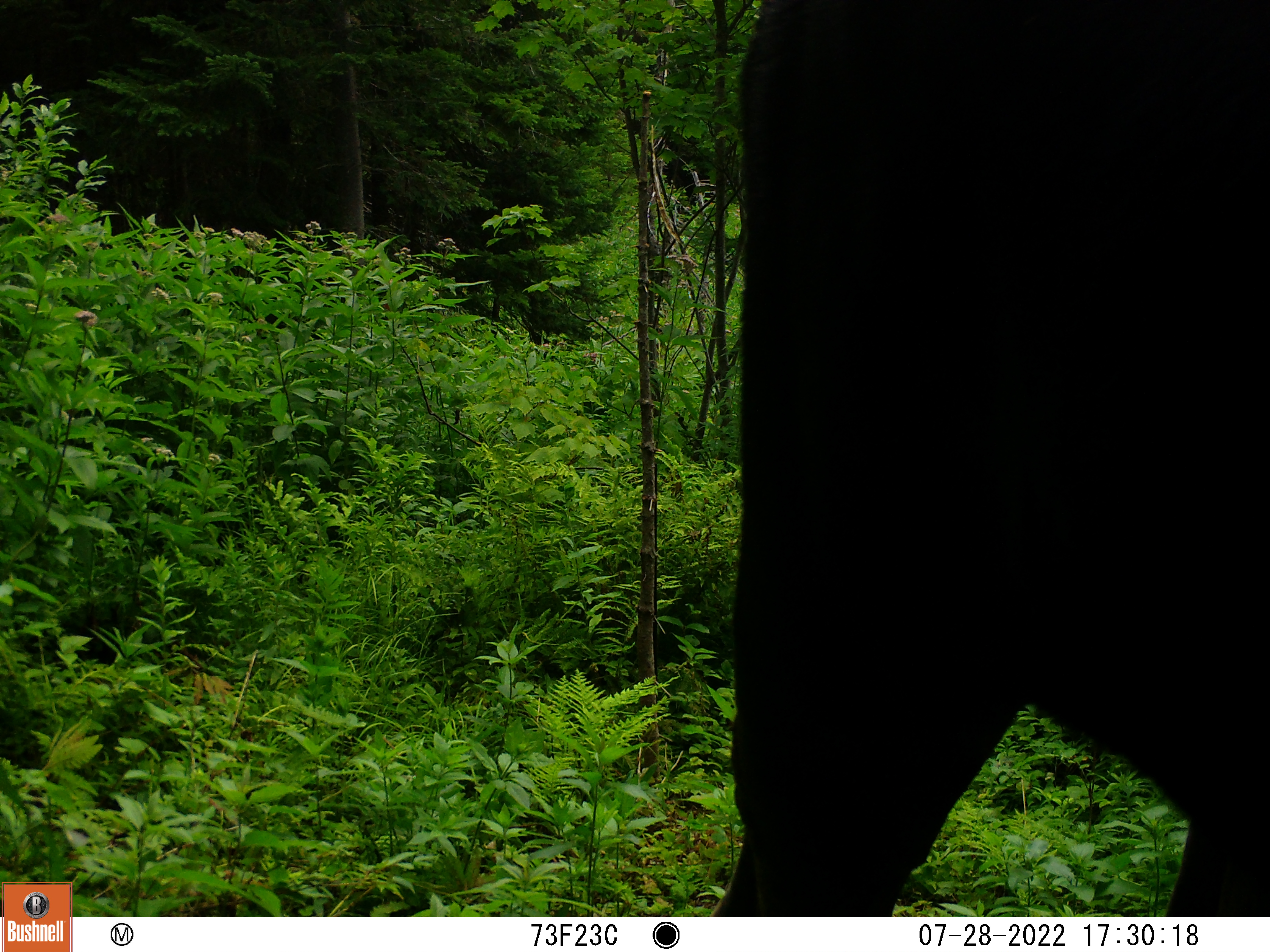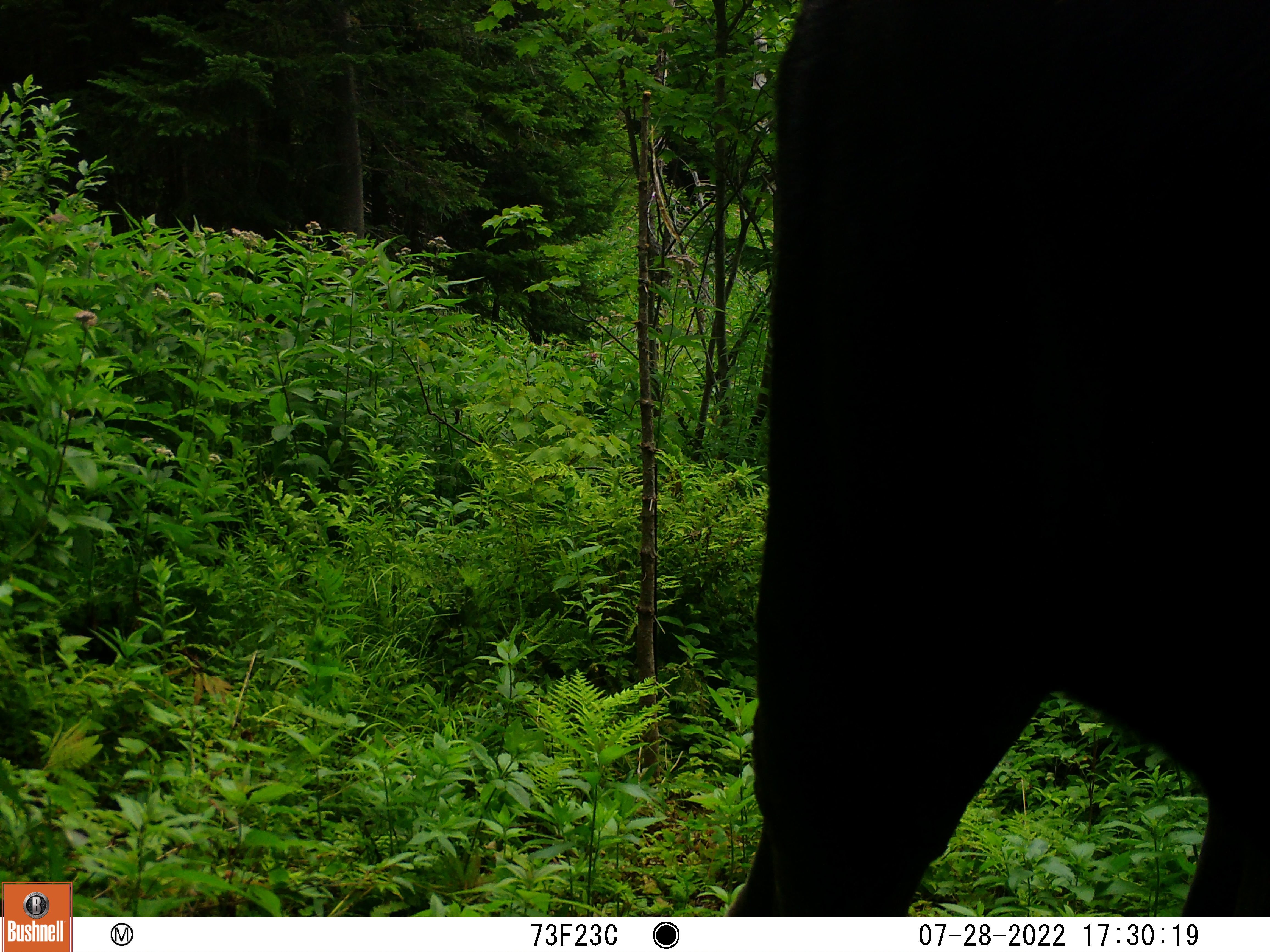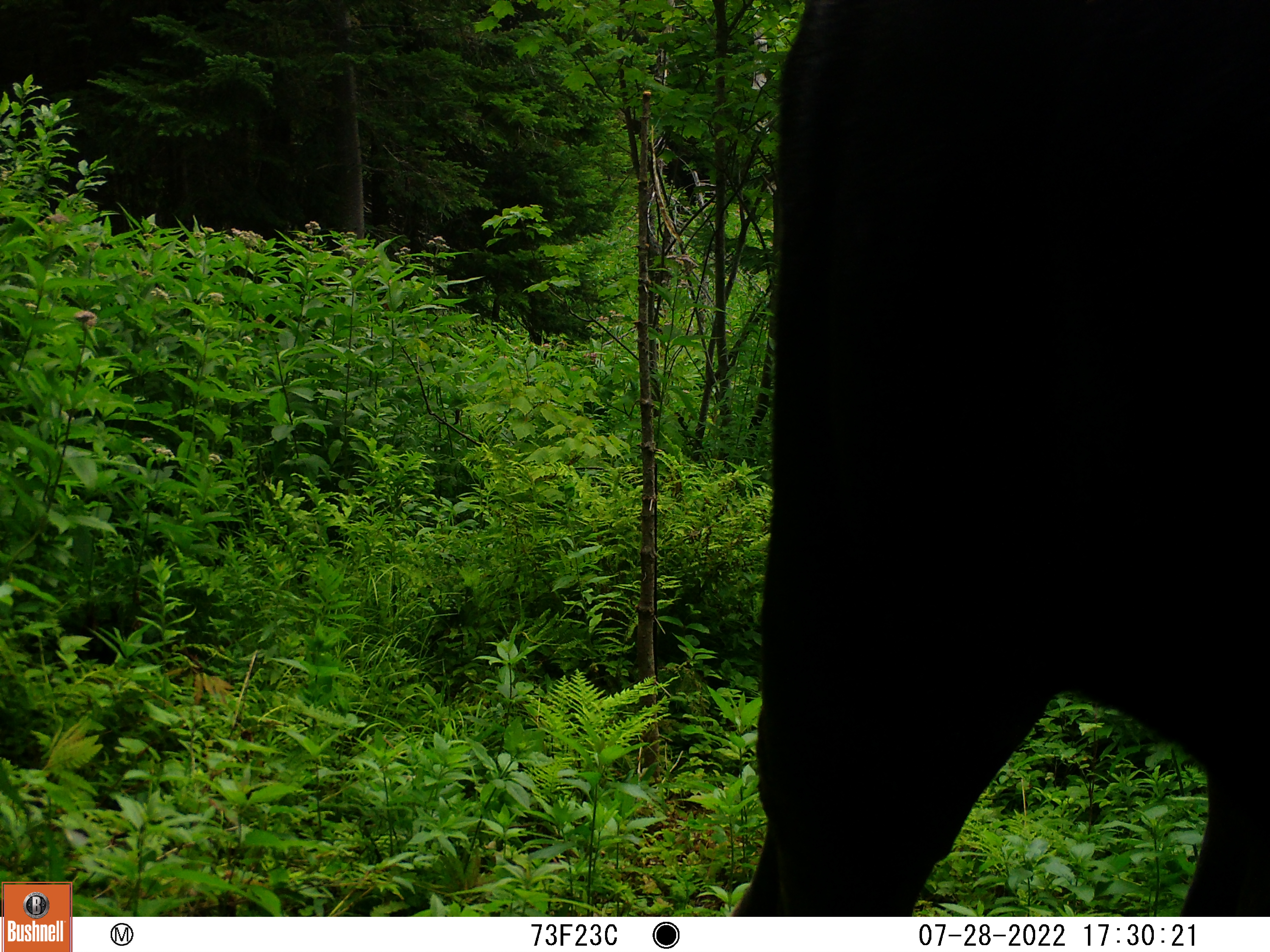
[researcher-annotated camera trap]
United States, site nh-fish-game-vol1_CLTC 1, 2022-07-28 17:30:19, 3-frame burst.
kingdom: Animalia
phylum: Chordata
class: Mammalia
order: Artiodactyla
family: Cervidae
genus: Alces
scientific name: Alces alces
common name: moose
Moose (Alces alces).